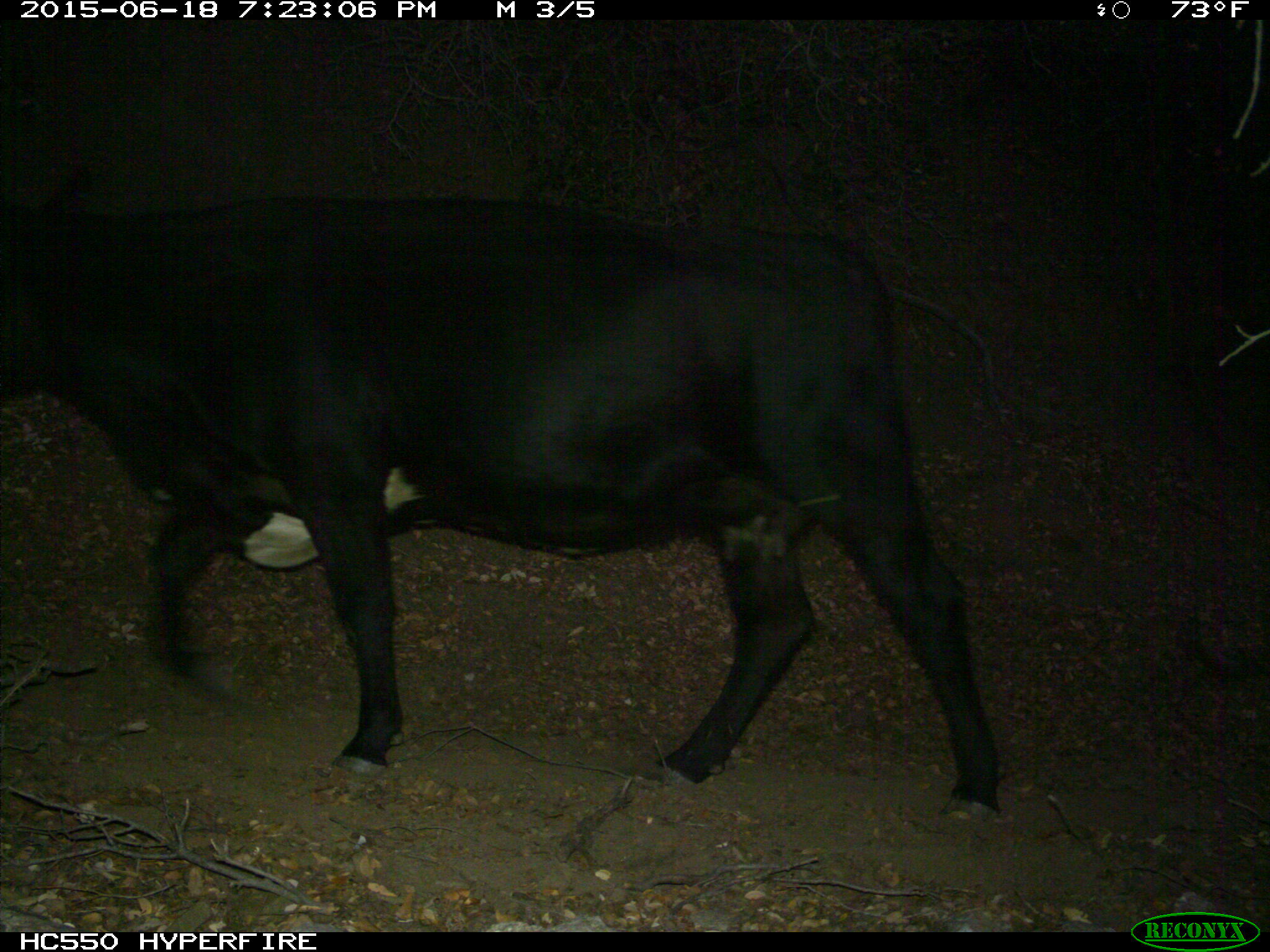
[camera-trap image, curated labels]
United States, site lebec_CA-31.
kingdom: Animalia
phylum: Chordata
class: Mammalia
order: Artiodactyla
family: Bovidae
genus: Bos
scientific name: Bos taurus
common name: domestic cow